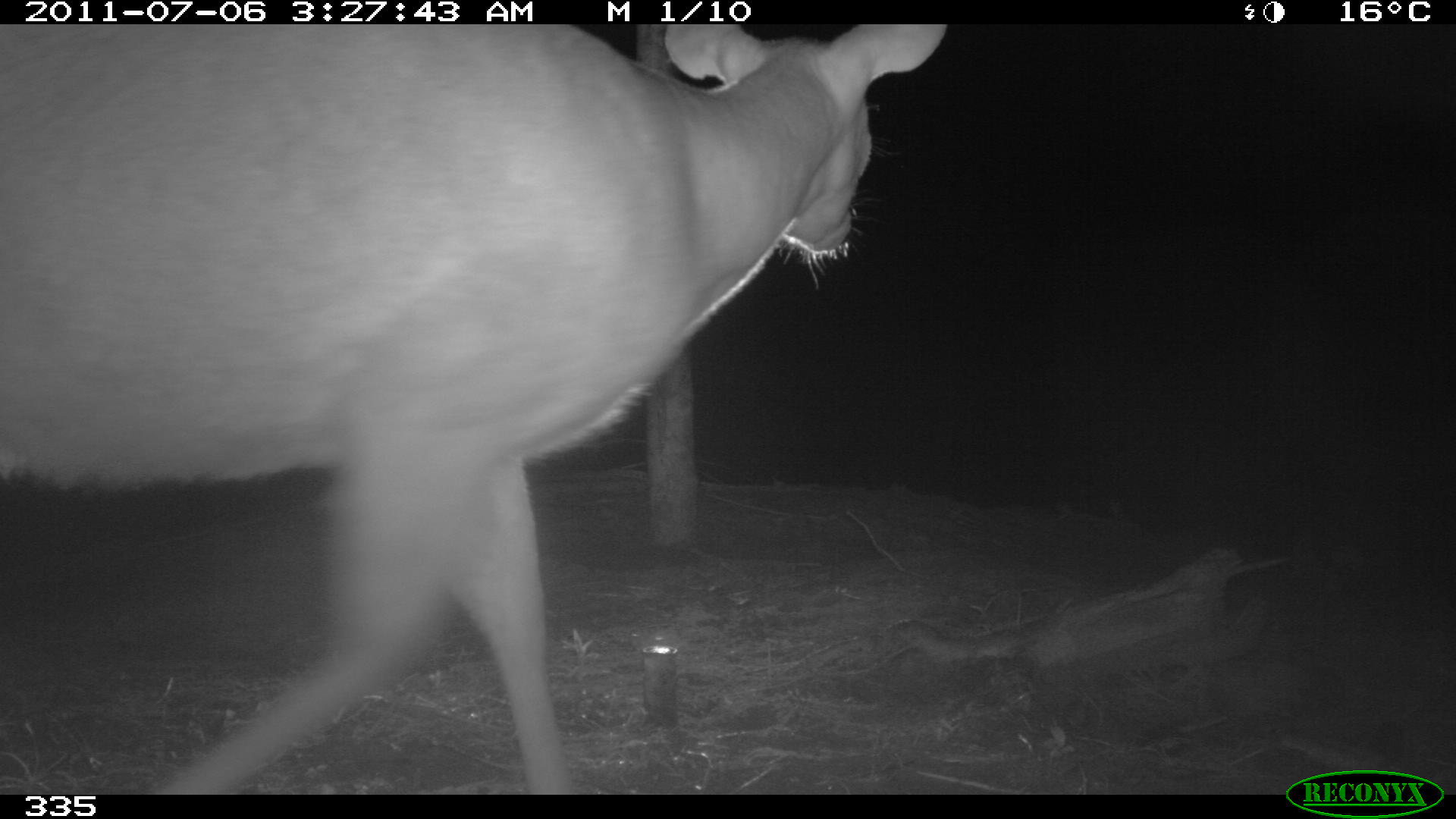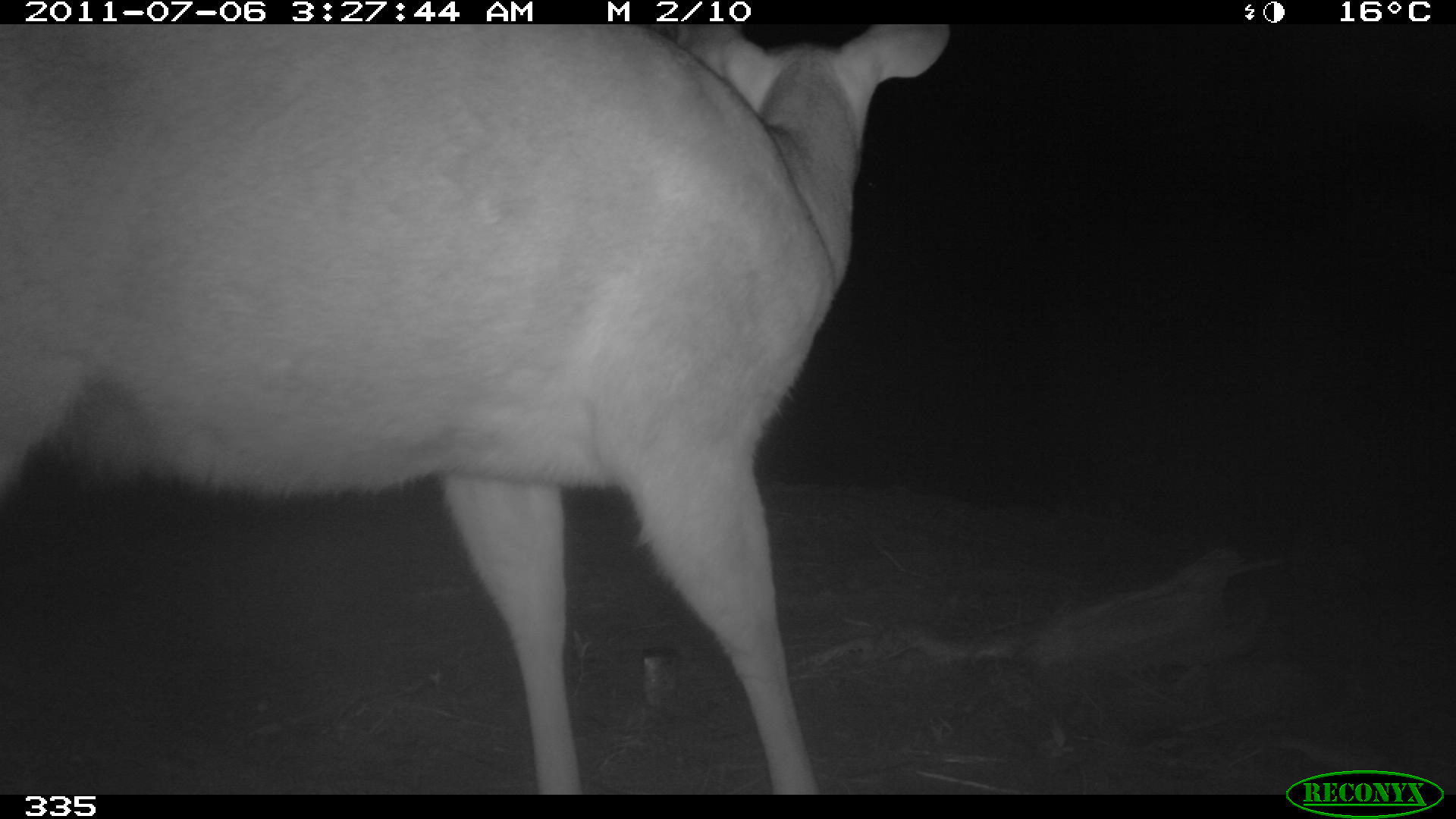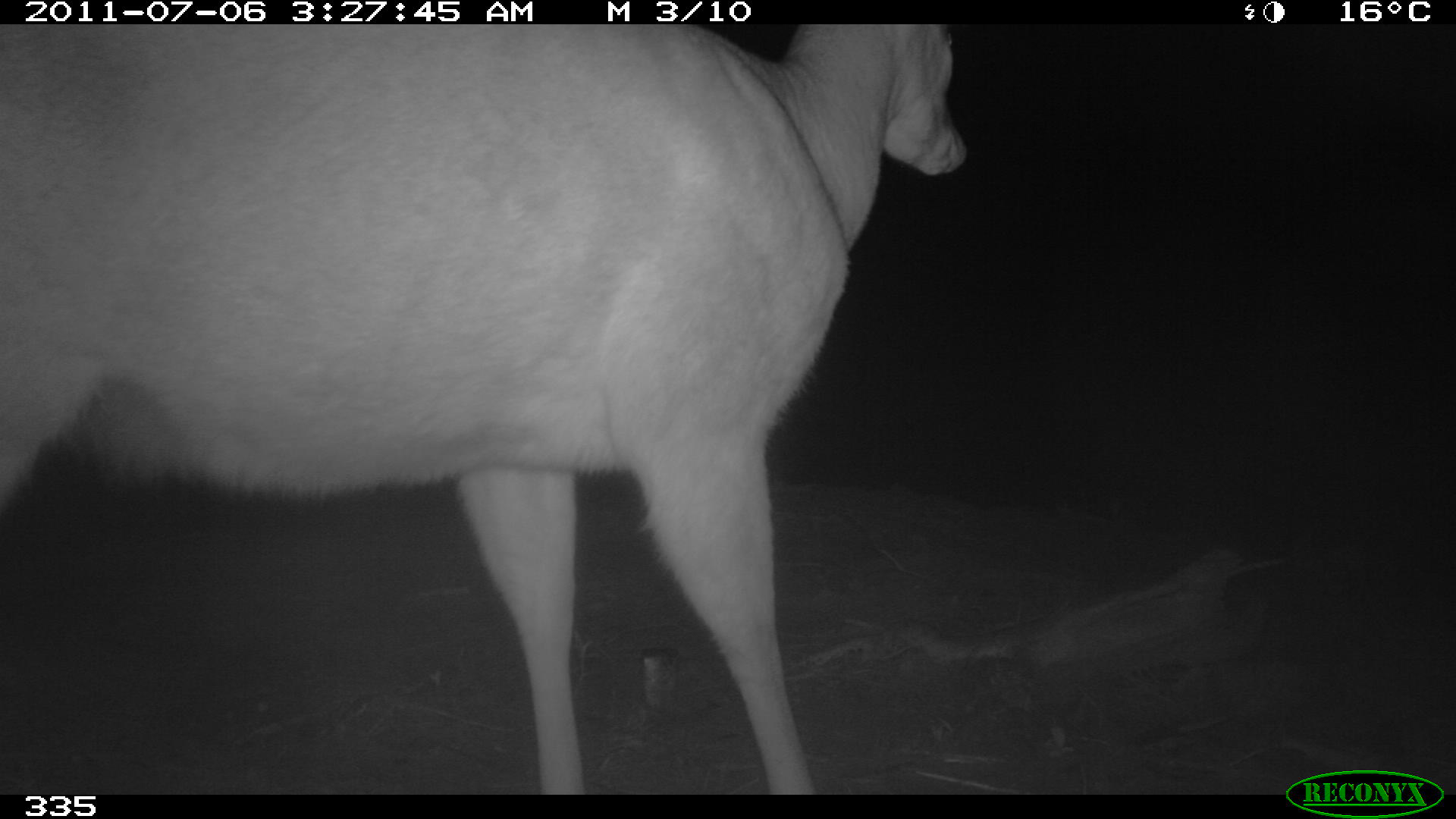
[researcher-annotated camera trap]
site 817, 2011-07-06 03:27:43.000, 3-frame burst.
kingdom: Animalia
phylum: Chordata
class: Mammalia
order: Artiodactyla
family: Cervidae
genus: Mazama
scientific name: Mazama americana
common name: red brocket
Mazama americana (red brocket).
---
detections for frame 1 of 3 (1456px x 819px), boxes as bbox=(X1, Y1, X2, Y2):
mazama americana: bbox=(0, 24, 951, 795)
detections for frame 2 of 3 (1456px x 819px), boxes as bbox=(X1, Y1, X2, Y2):
mazama americana: bbox=(0, 24, 951, 795)